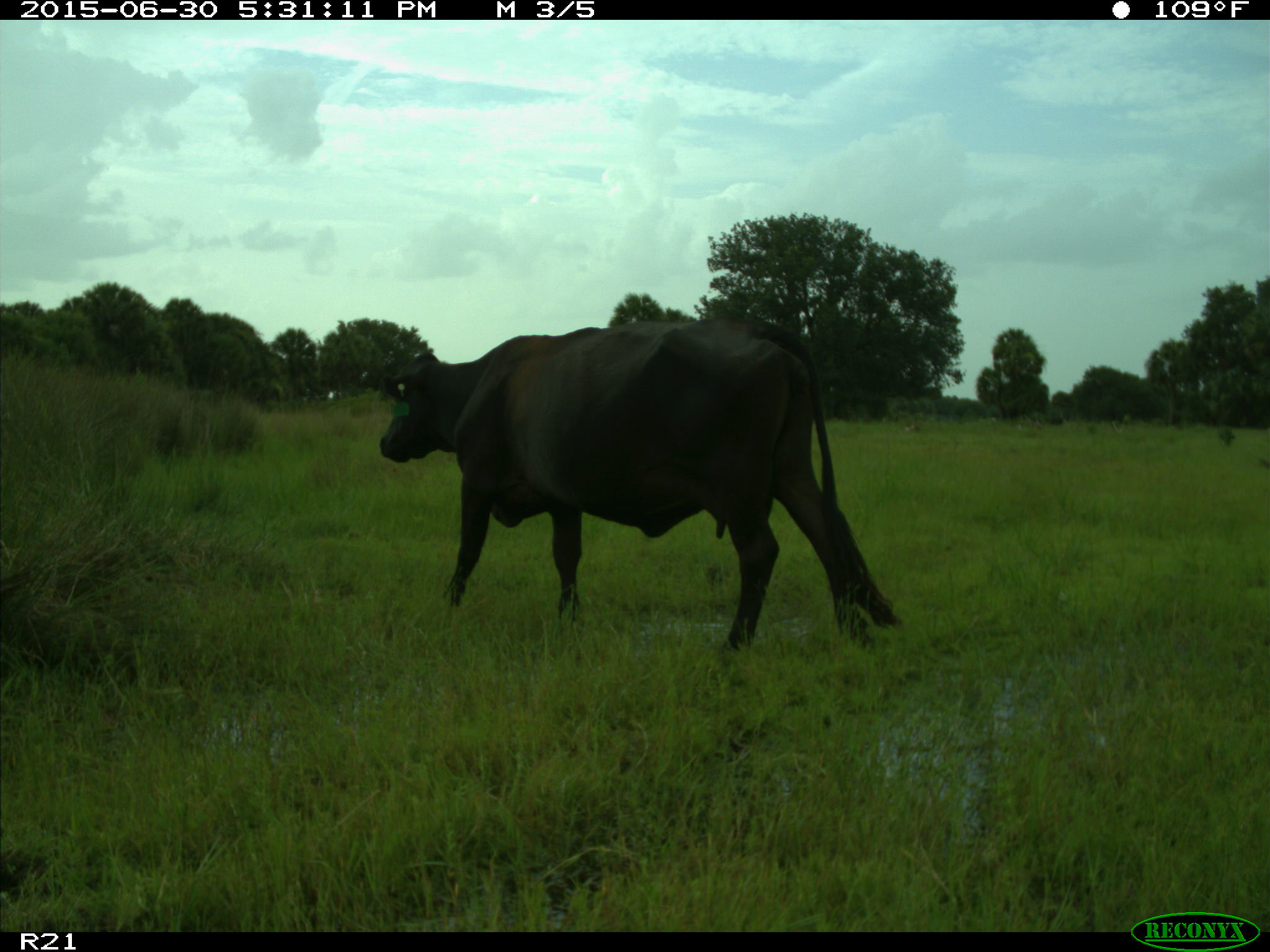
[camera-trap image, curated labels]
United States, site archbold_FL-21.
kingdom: Animalia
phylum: Chordata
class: Mammalia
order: Artiodactyla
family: Bovidae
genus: Bos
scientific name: Bos taurus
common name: domestic cow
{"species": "Bos taurus (domestic cow)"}